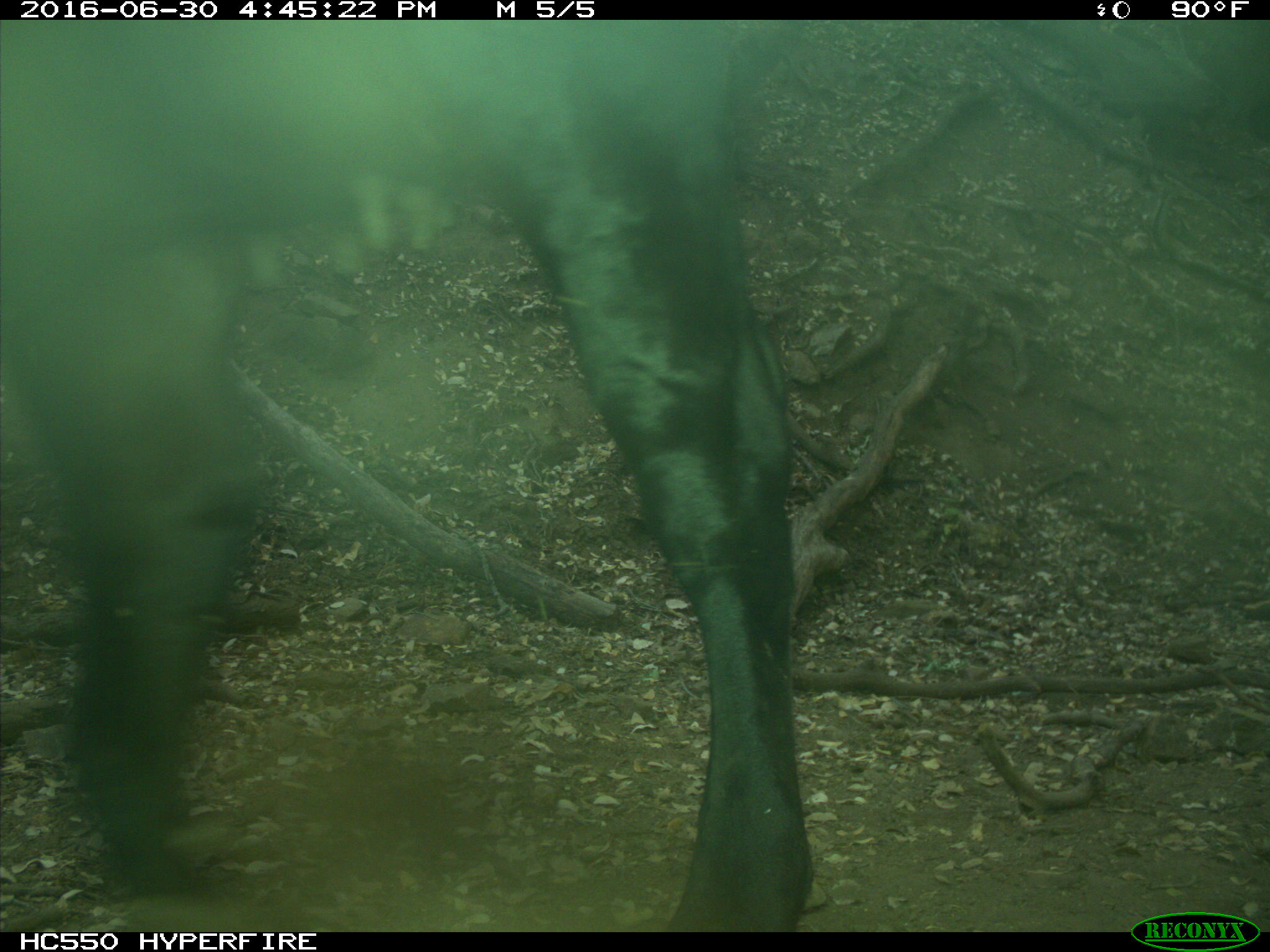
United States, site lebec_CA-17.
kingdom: Animalia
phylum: Chordata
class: Mammalia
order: Artiodactyla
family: Bovidae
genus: Bos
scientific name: Bos taurus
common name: domestic cow